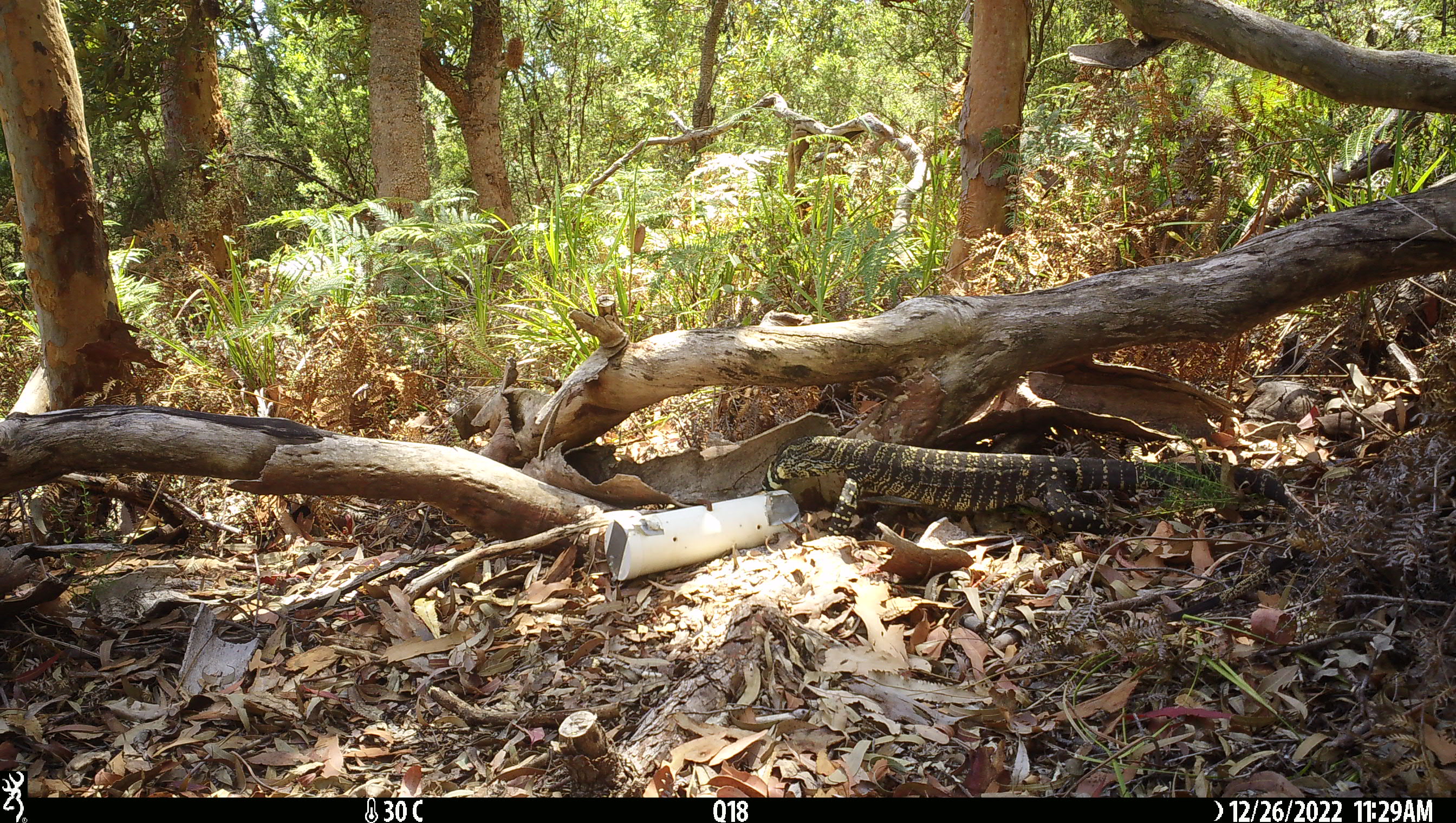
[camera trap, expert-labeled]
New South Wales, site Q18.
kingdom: Animalia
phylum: Chordata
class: Reptilia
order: Squamata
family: Varanidae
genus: Varanus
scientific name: Varanus varius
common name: lace monitor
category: goanna